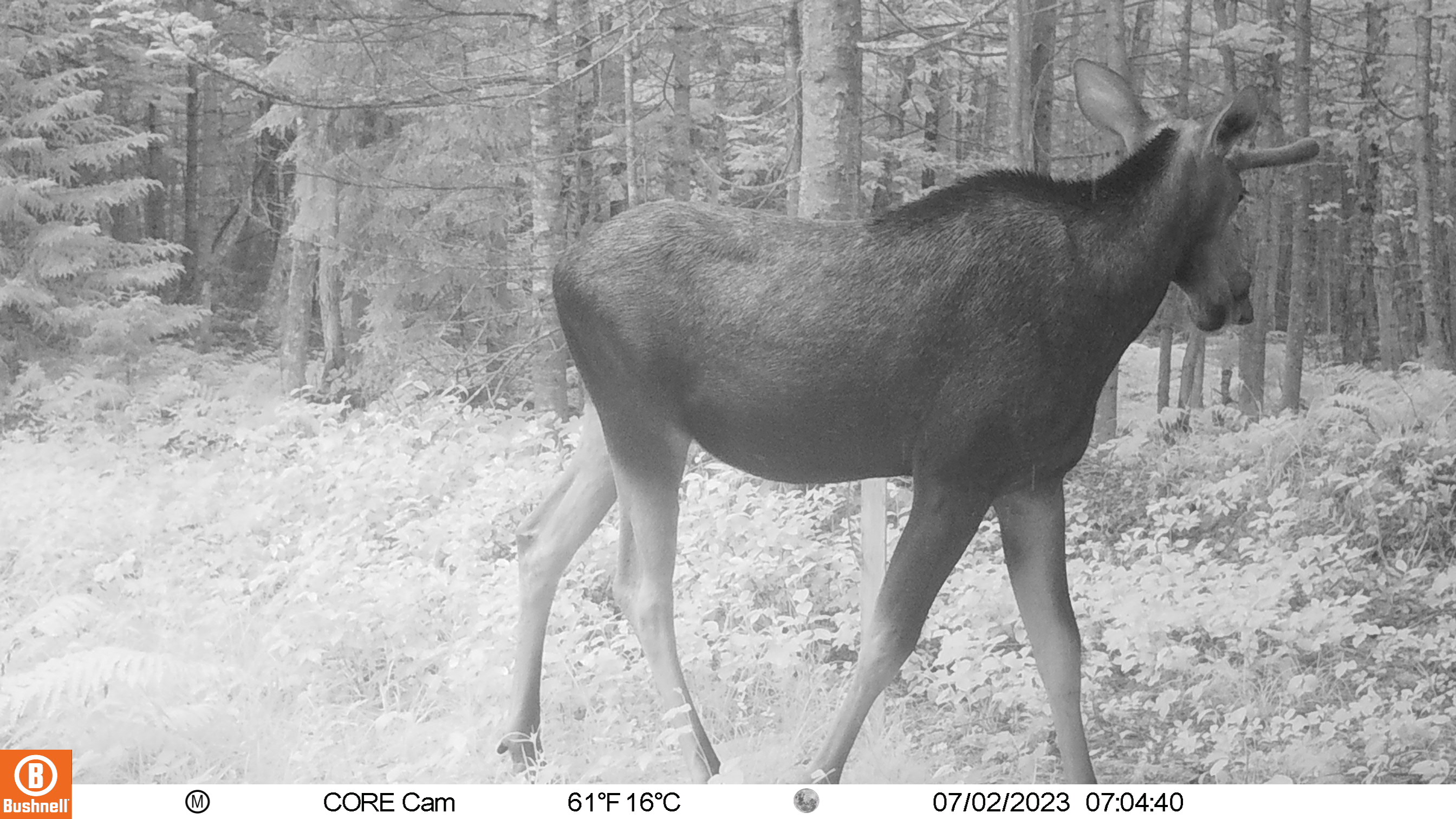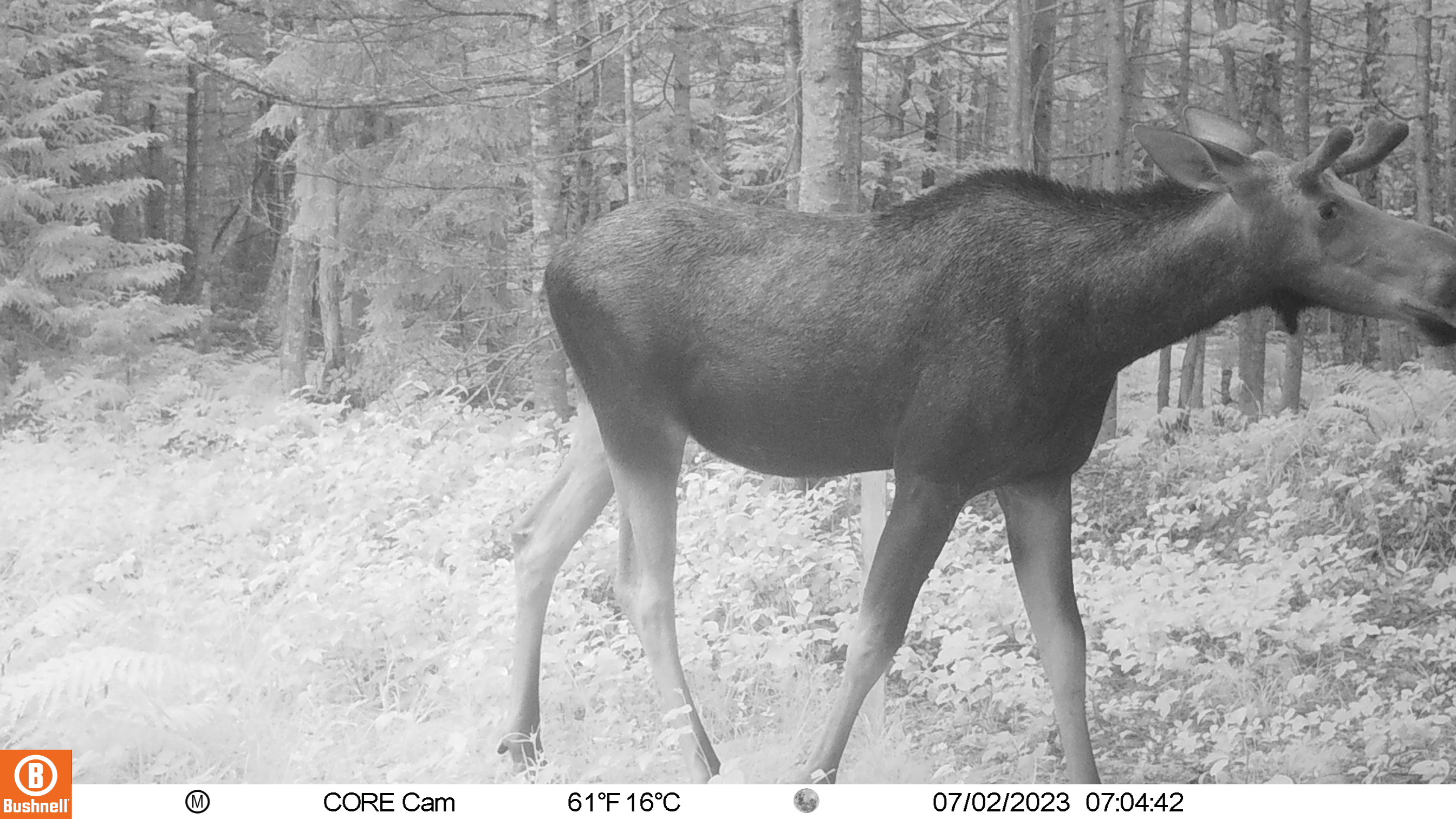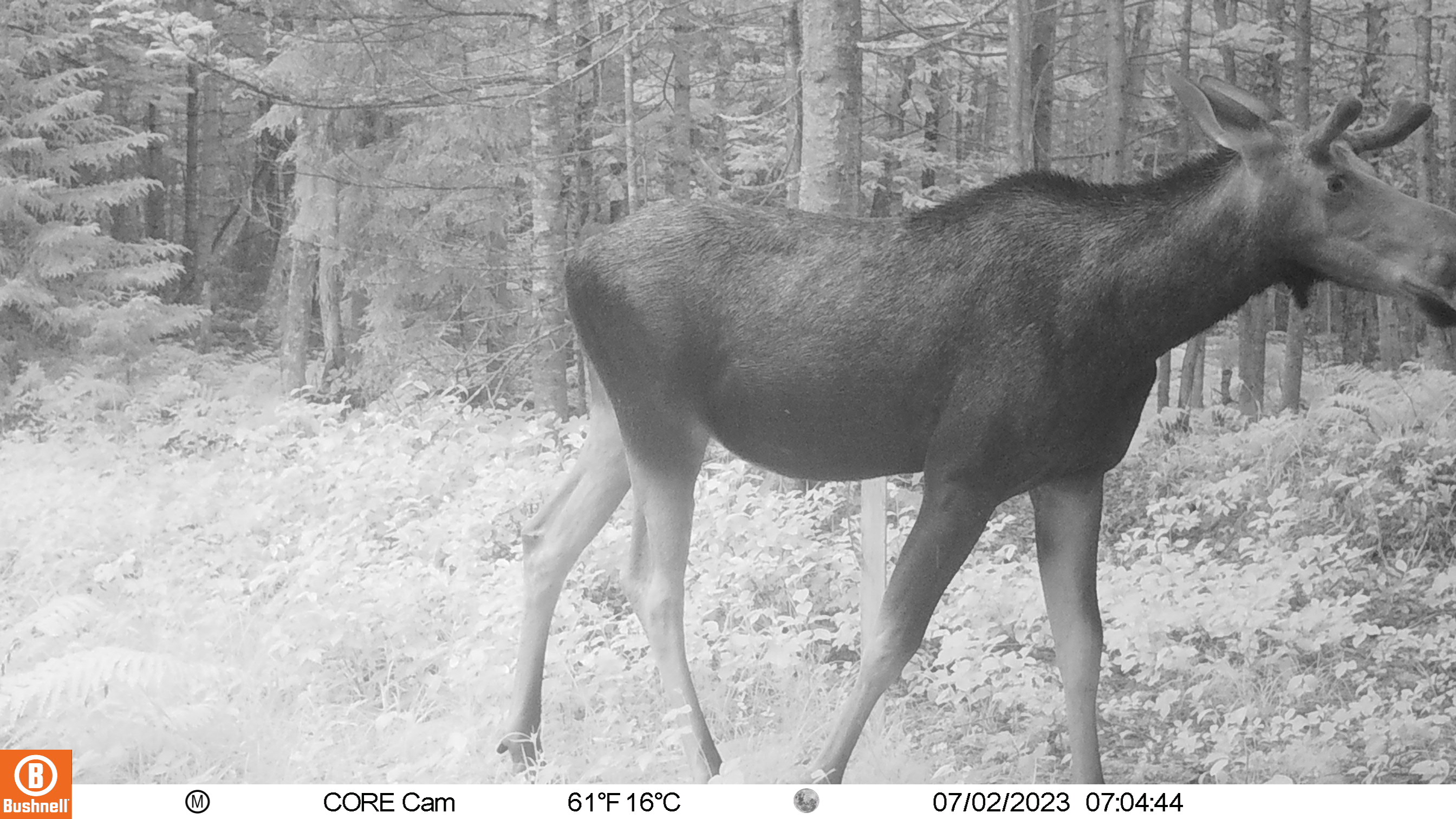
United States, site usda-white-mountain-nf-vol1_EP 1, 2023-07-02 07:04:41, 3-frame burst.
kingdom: Animalia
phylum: Chordata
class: Mammalia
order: Artiodactyla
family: Cervidae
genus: Alces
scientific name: Alces alces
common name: moose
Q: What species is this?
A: Moose (Alces alces).